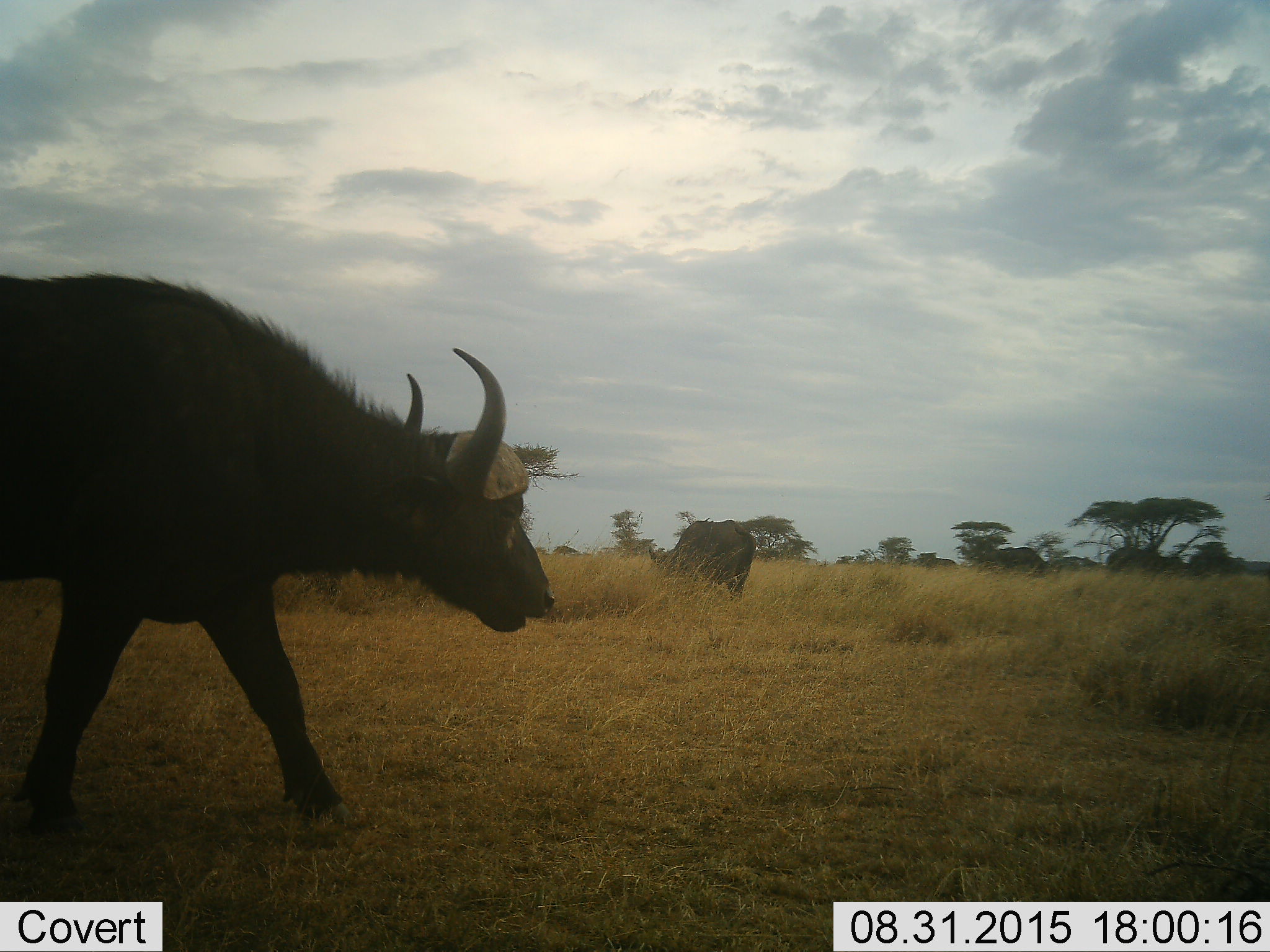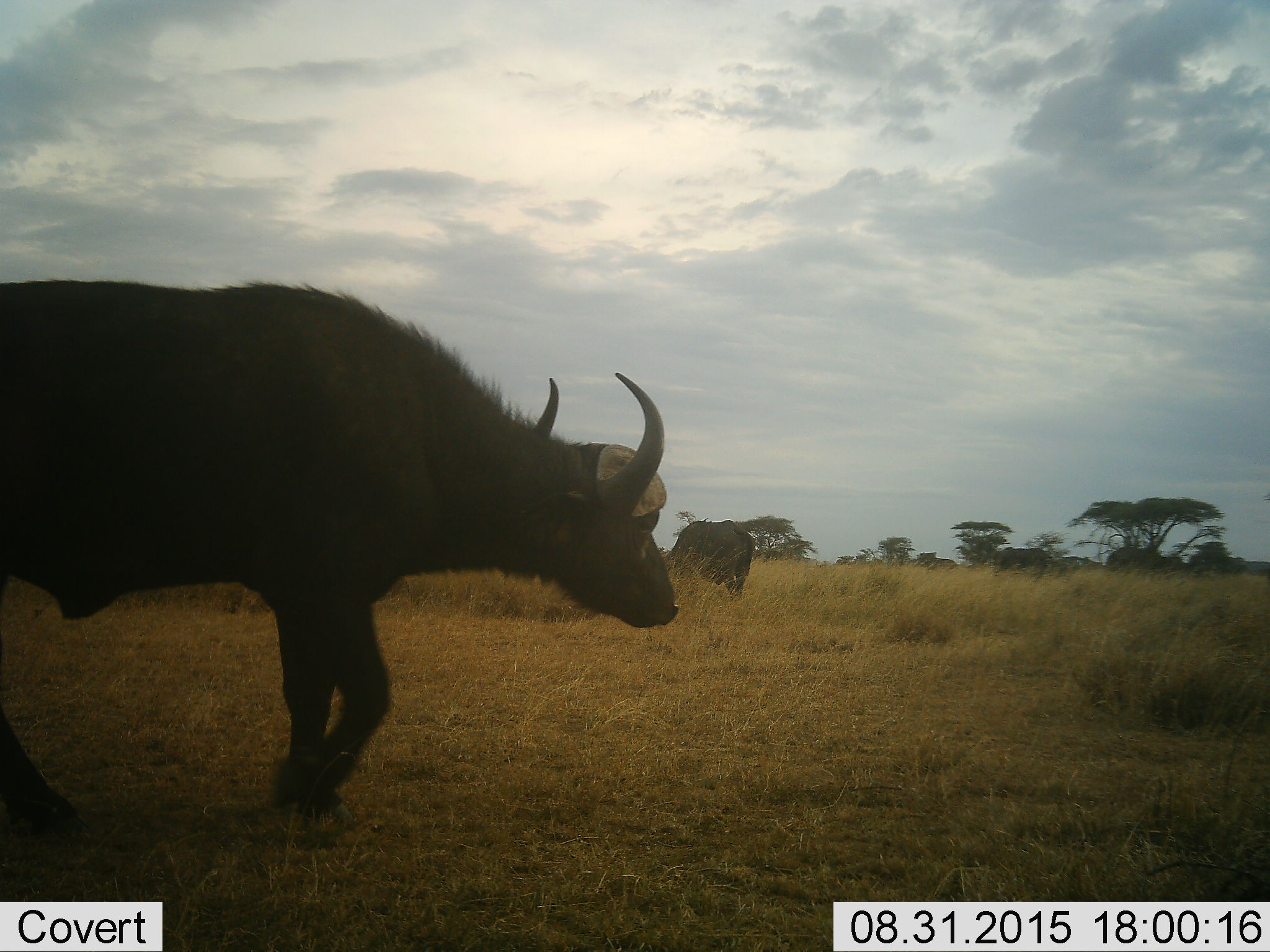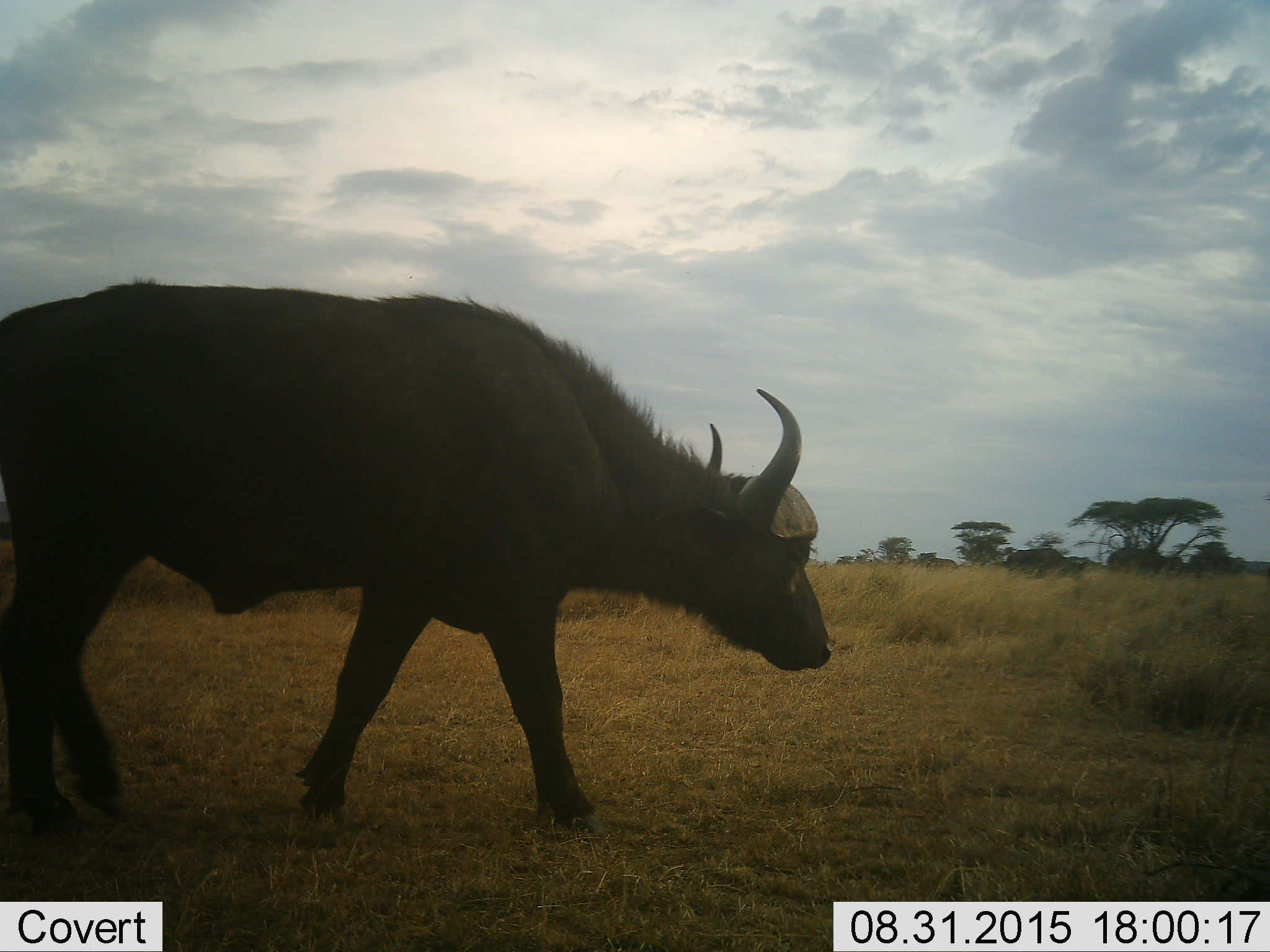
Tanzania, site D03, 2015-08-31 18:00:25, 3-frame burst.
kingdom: Animalia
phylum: Chordata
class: Mammalia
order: Artiodactyla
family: Bovidae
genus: Syncerus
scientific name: Syncerus caffer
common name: cape buffalo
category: buffalo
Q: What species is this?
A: Buffalo (cape buffalo) (Syncerus caffer).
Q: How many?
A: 3.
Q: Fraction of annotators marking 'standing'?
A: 33%.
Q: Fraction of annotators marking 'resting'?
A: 0%.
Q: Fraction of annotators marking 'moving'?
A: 87%.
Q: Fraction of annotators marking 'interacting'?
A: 0%.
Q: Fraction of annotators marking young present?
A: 0%.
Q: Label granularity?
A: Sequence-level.